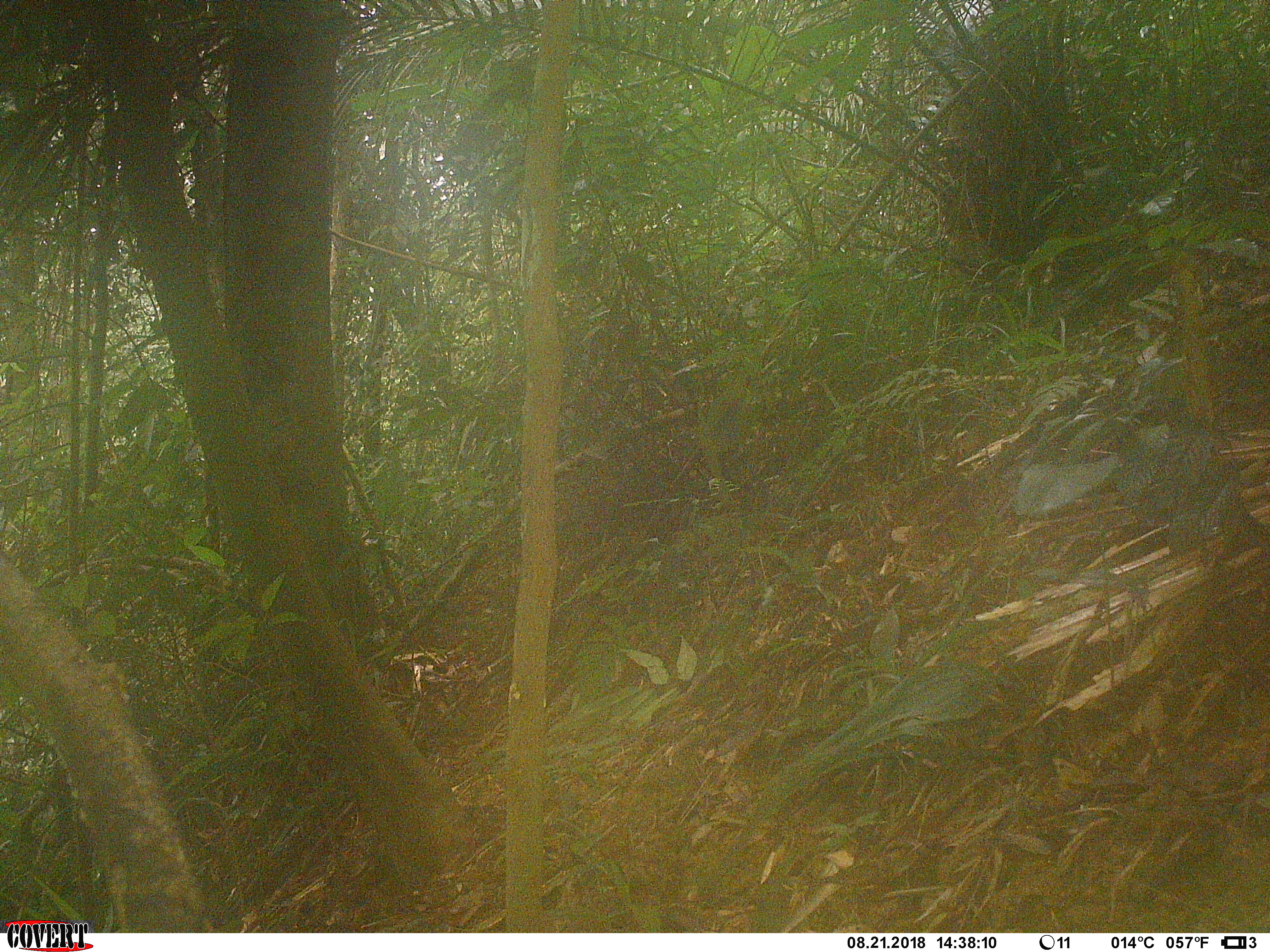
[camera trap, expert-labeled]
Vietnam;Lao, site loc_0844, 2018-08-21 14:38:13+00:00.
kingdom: Animalia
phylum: Chordata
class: Mammalia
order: Rodentia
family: Sciuridae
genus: Sciurus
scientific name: Sciurus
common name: squirrel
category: unidentified squirrel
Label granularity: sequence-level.